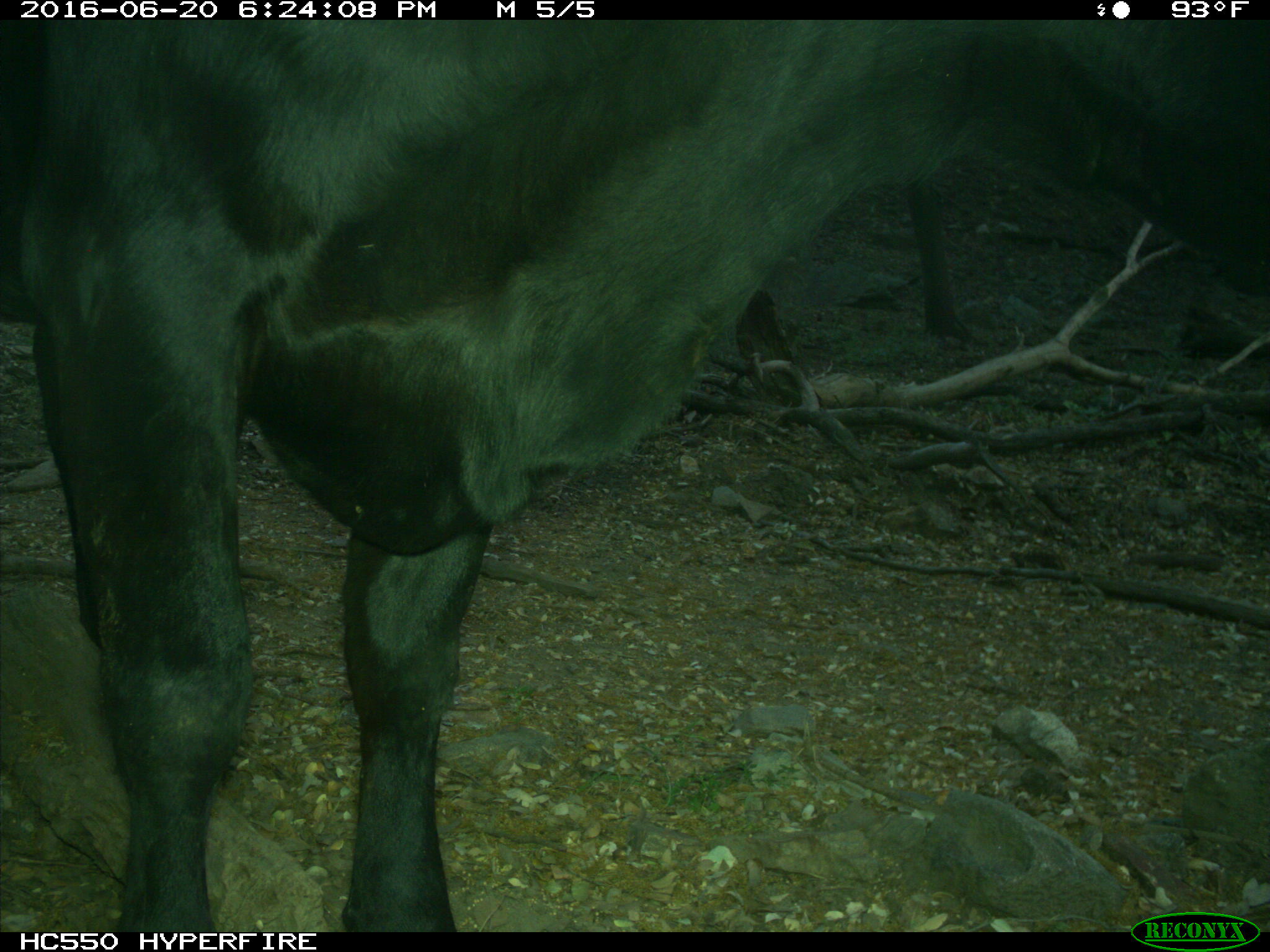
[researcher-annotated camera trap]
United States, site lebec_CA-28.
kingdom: Animalia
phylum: Chordata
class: Mammalia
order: Artiodactyla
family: Bovidae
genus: Bos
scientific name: Bos taurus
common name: domestic cow